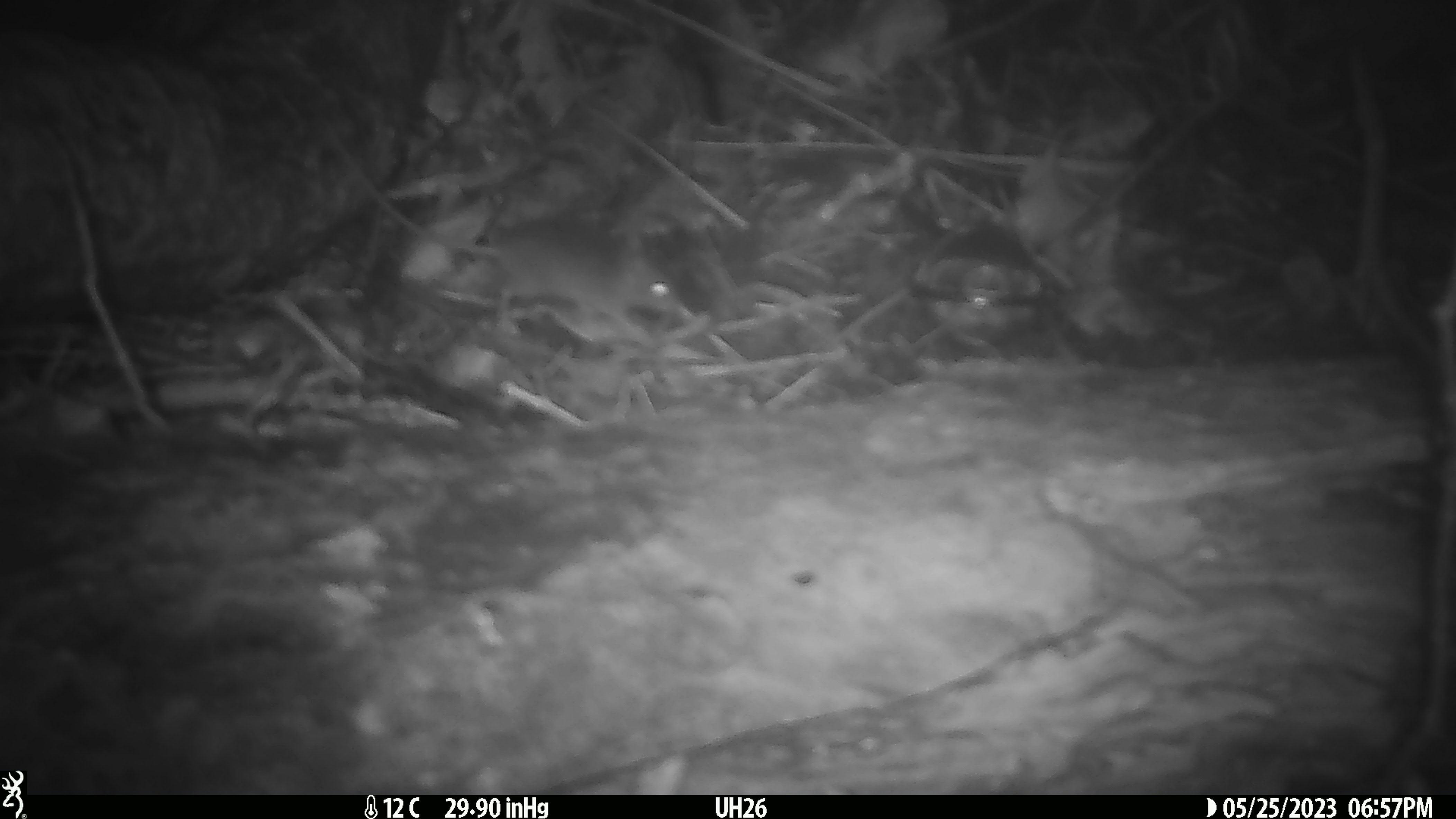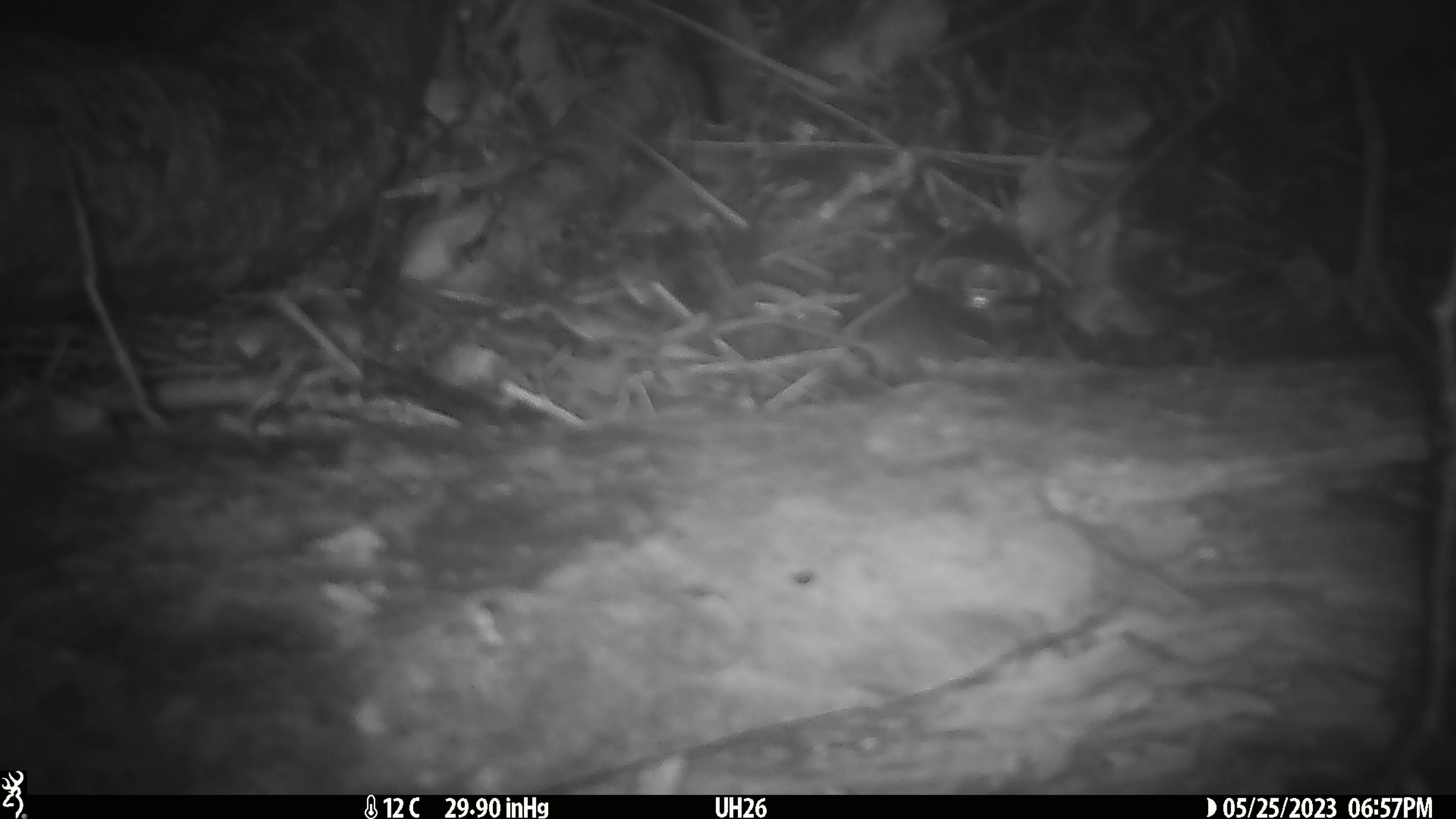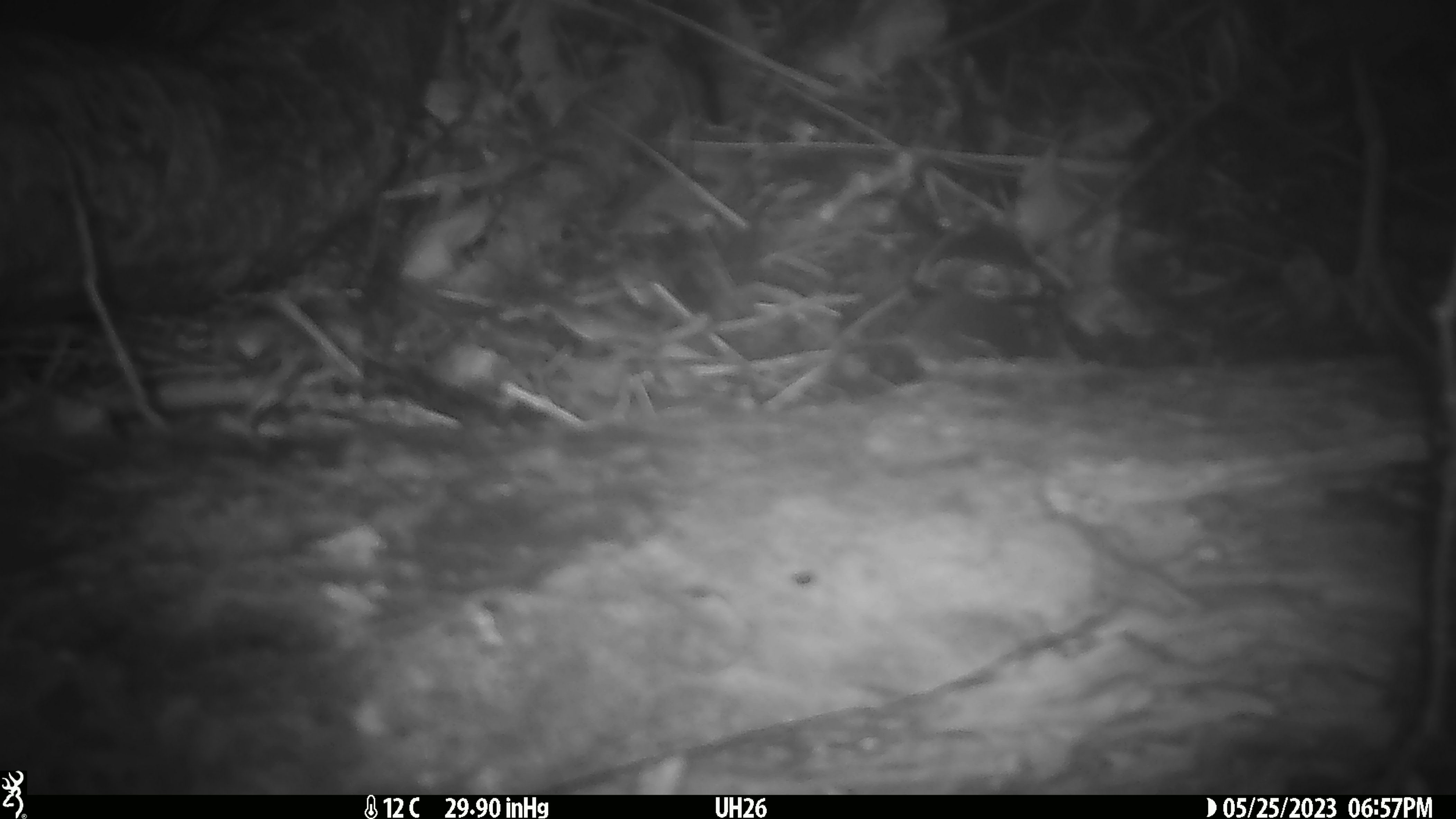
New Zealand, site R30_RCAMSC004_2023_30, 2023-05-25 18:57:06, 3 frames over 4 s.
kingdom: Animalia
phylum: Chordata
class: Mammalia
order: Rodentia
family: Muridae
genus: Mus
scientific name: Mus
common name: mouse